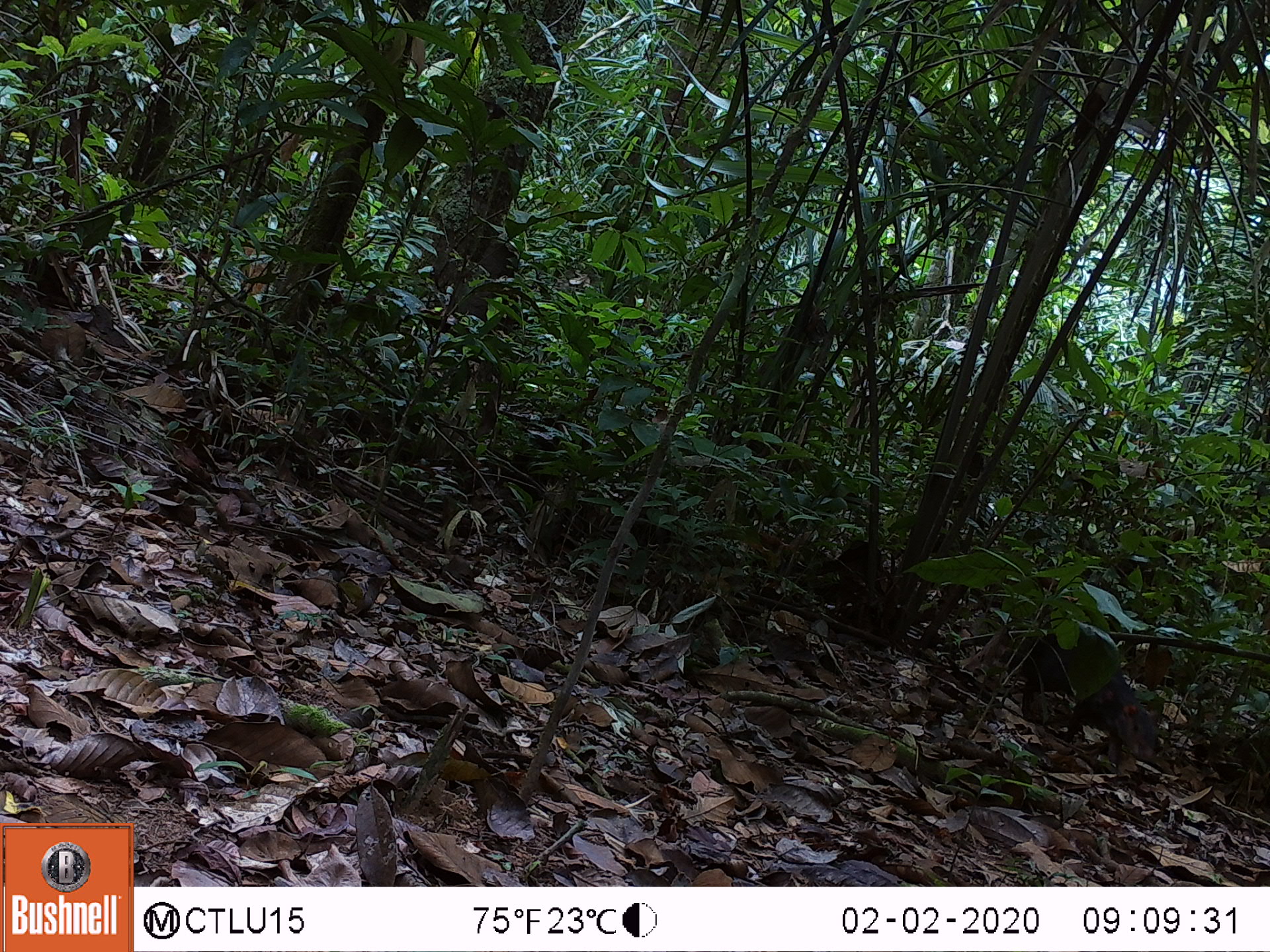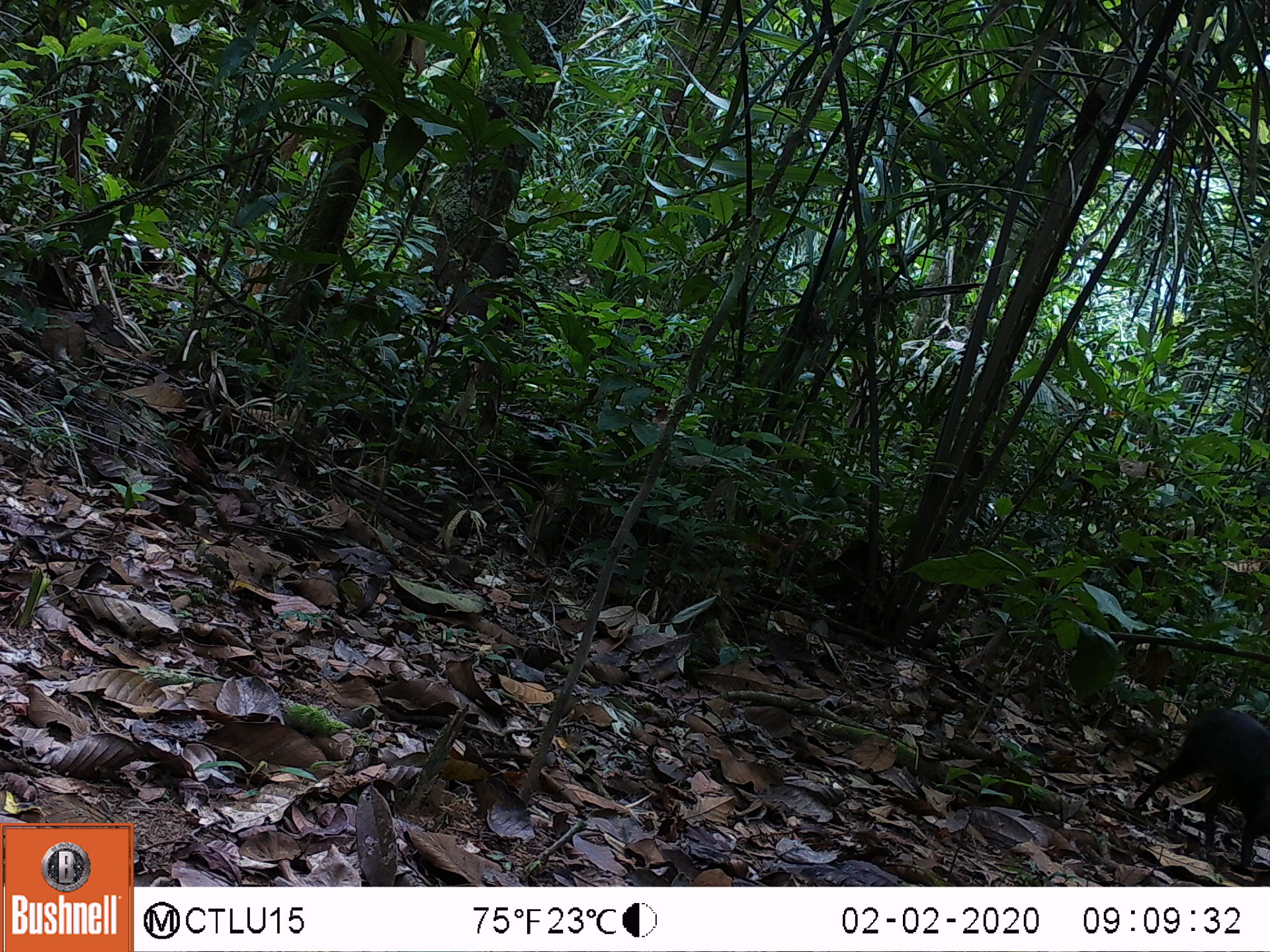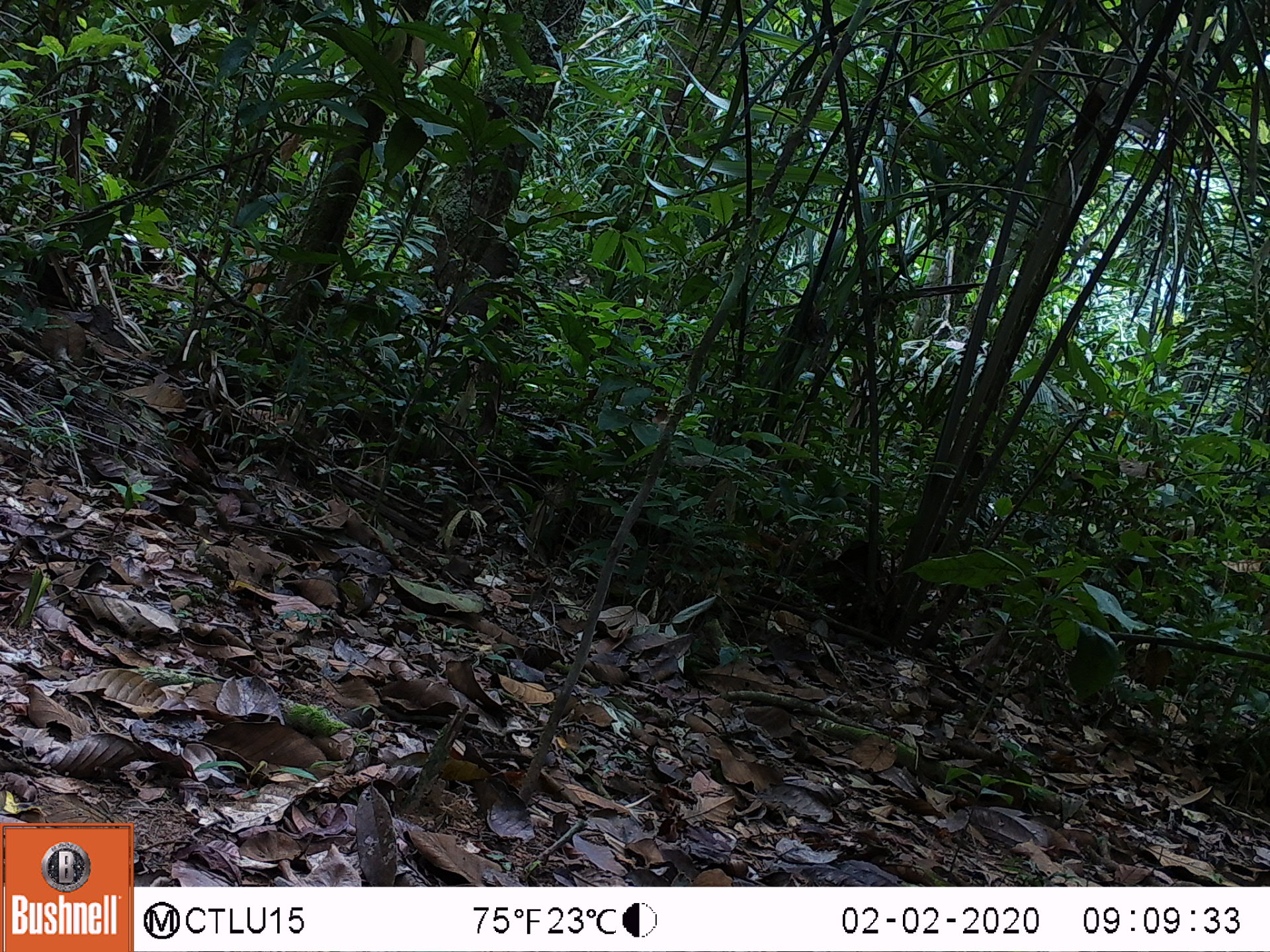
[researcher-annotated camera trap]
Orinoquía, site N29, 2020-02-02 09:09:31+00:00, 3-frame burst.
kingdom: Animalia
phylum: Chordata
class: Mammalia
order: Rodentia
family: Dasyproctidae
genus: Dasyprocta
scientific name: Dasyprocta fuliginosa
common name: black agouti